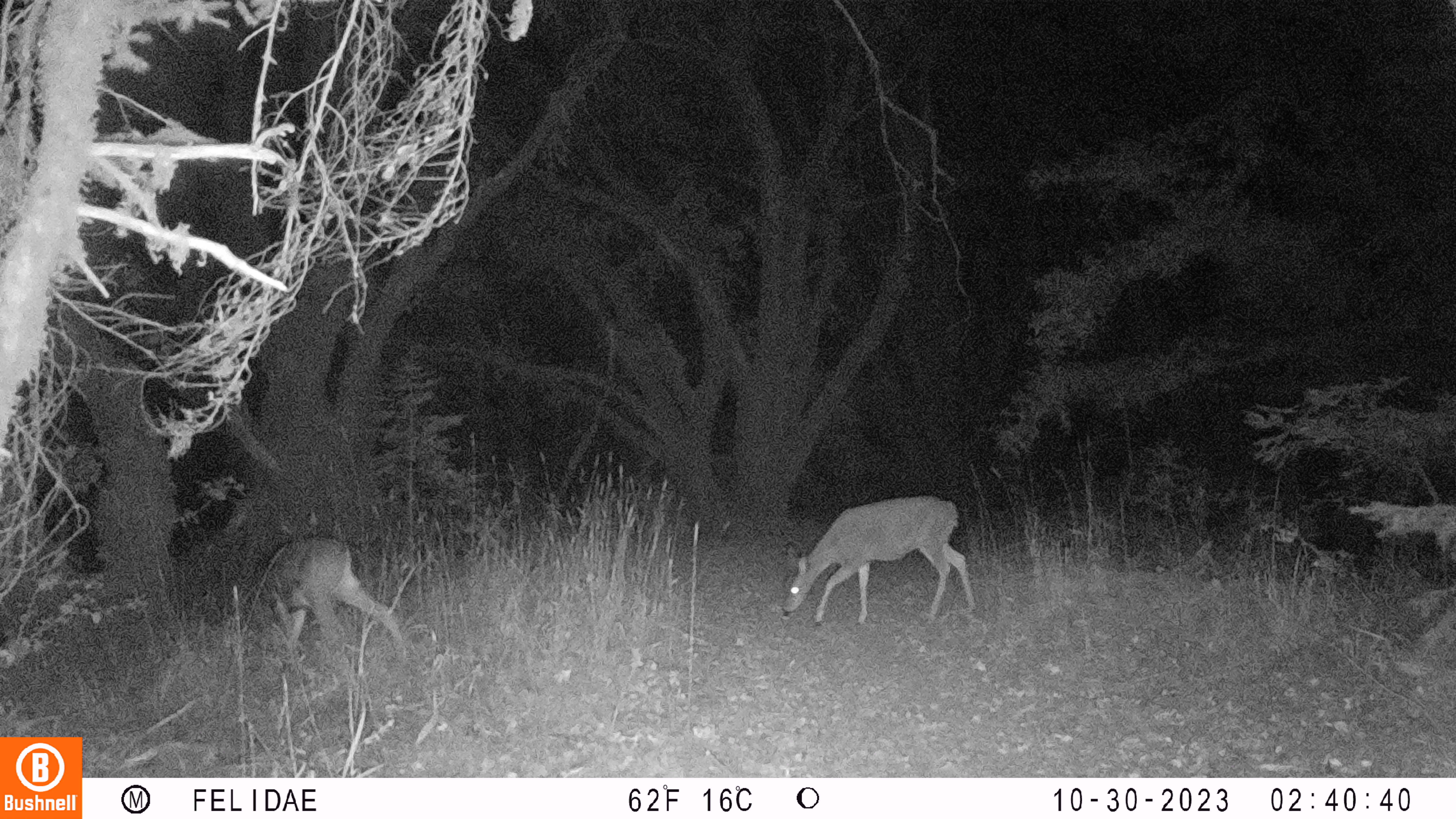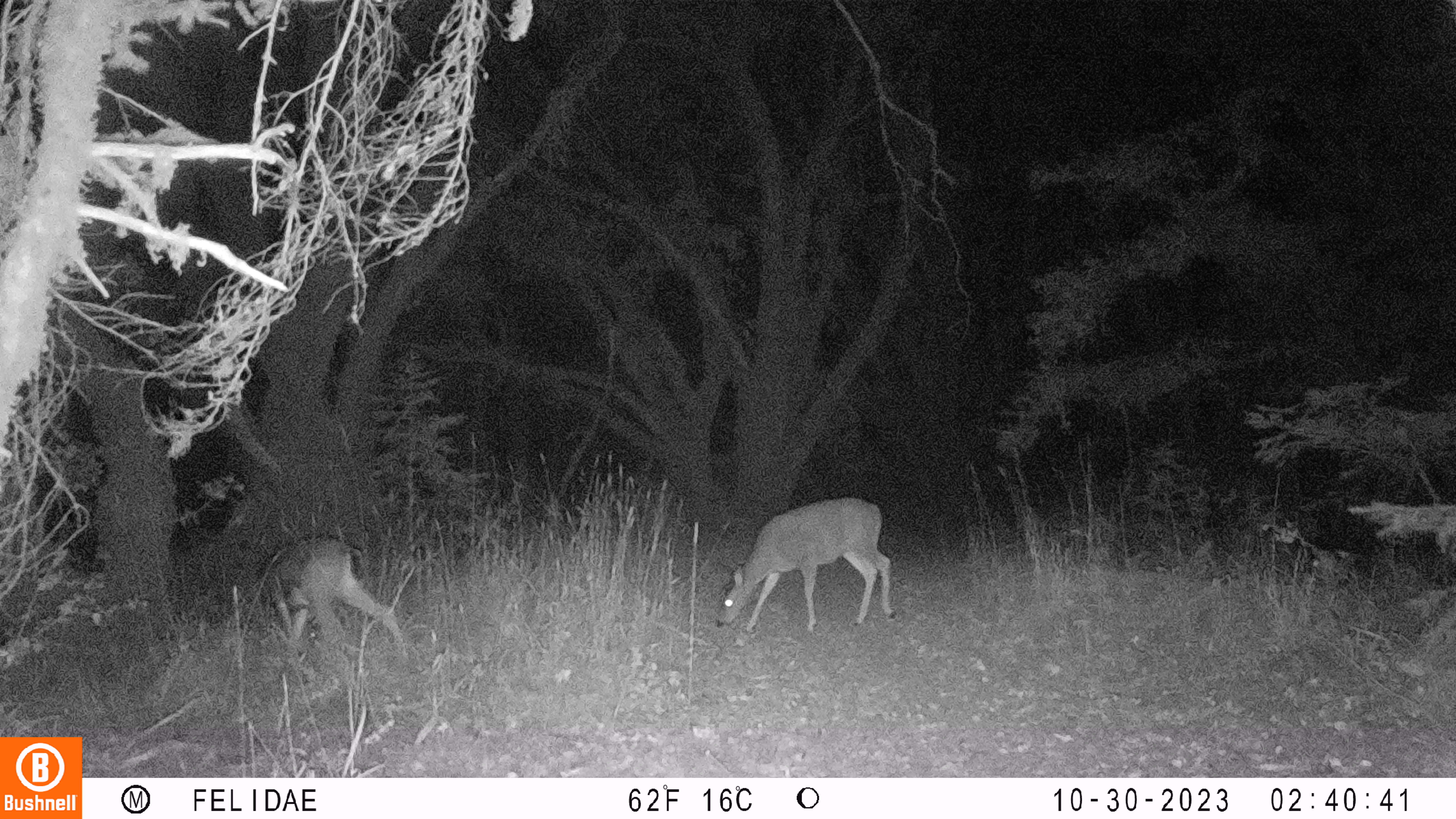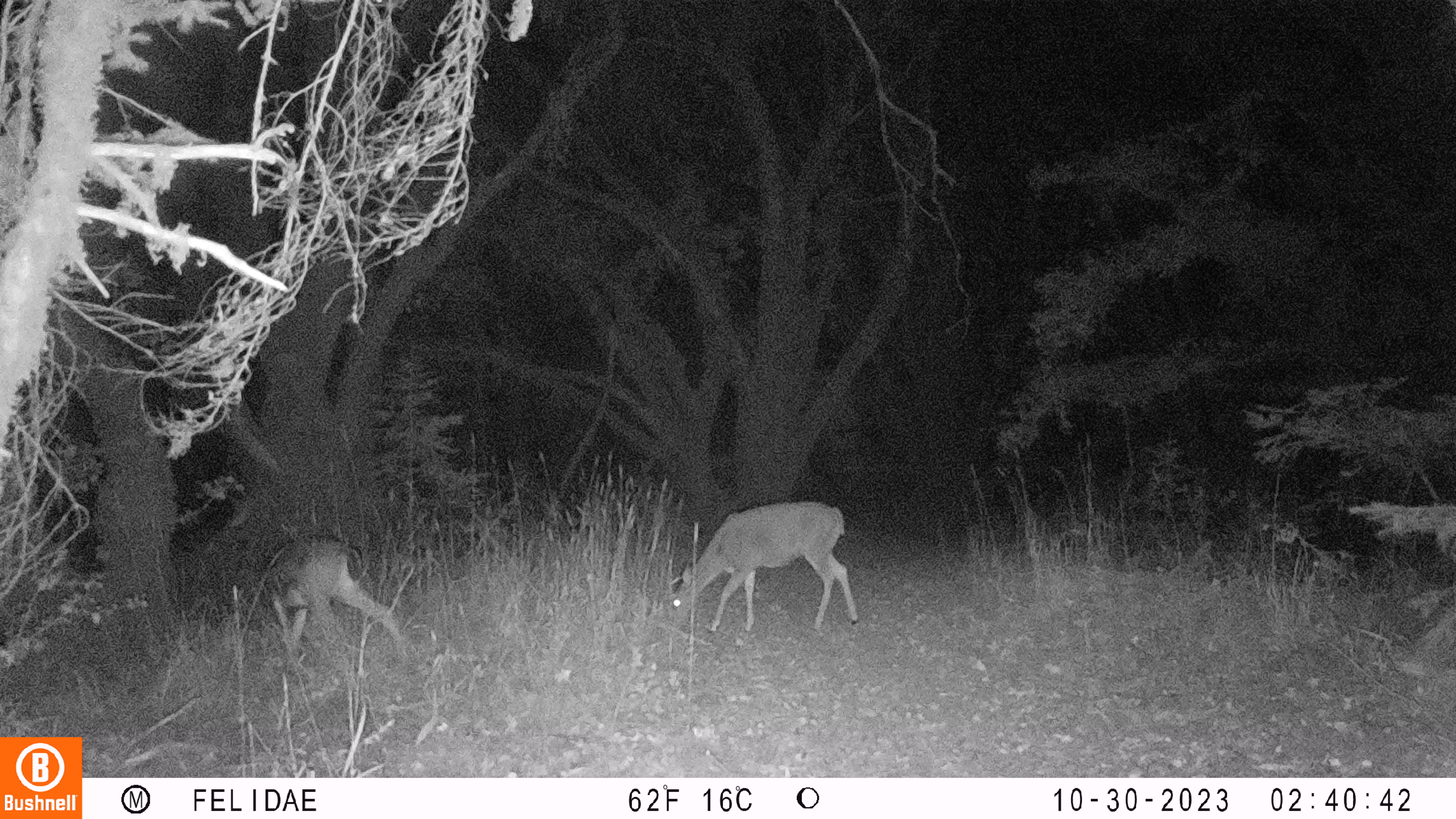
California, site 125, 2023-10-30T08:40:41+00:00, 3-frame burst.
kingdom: Animalia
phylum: Chordata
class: Mammalia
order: Artiodactyla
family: Cervidae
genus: Odocoileus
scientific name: Odocoileus hemionus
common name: mule deer